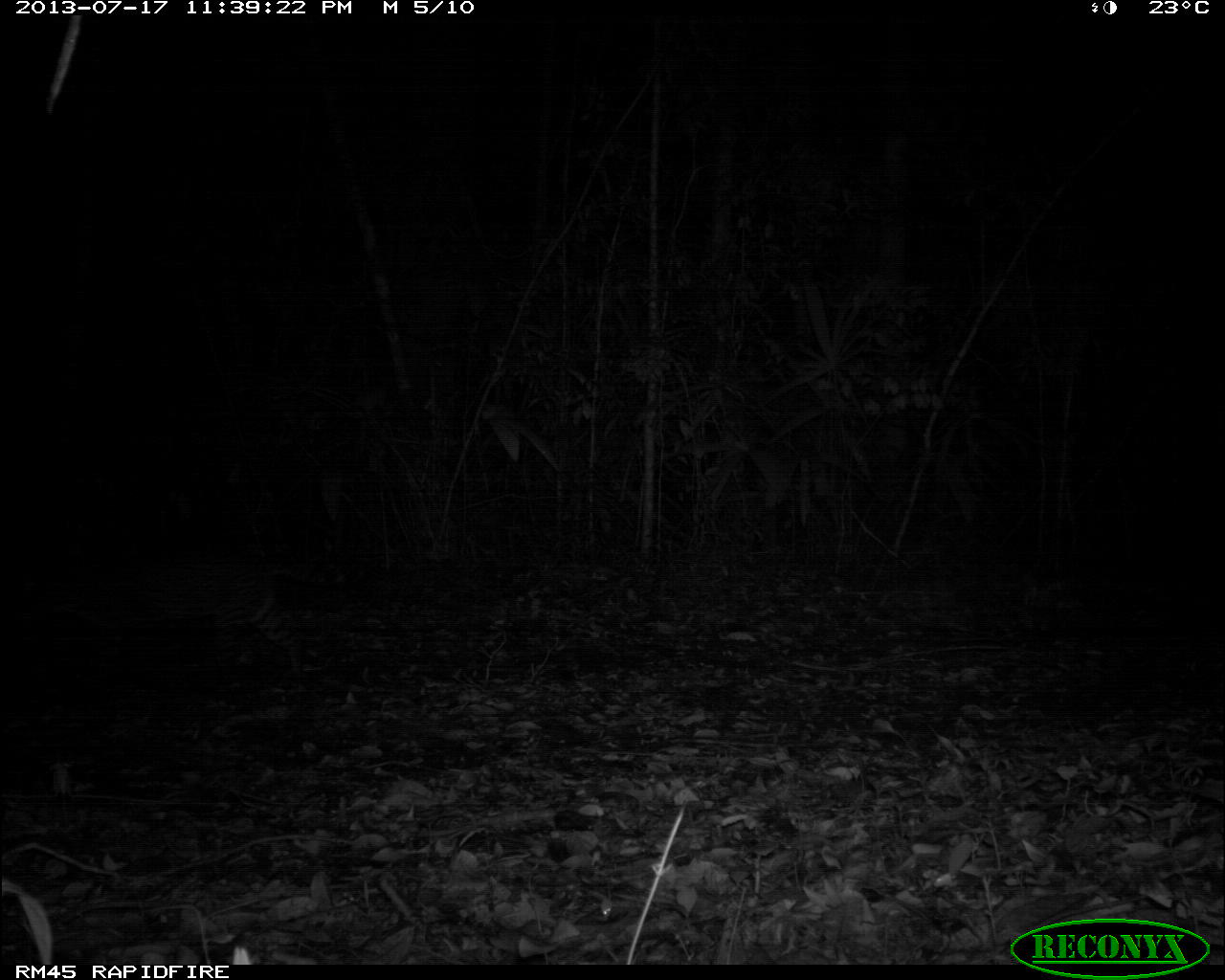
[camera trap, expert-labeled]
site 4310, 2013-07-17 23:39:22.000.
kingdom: Animalia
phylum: Chordata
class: Mammalia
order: Carnivora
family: Felidae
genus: Leopardus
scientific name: Leopardus pardalis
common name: ocelot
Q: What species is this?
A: Leopardus pardalis (ocelot).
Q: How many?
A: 1.